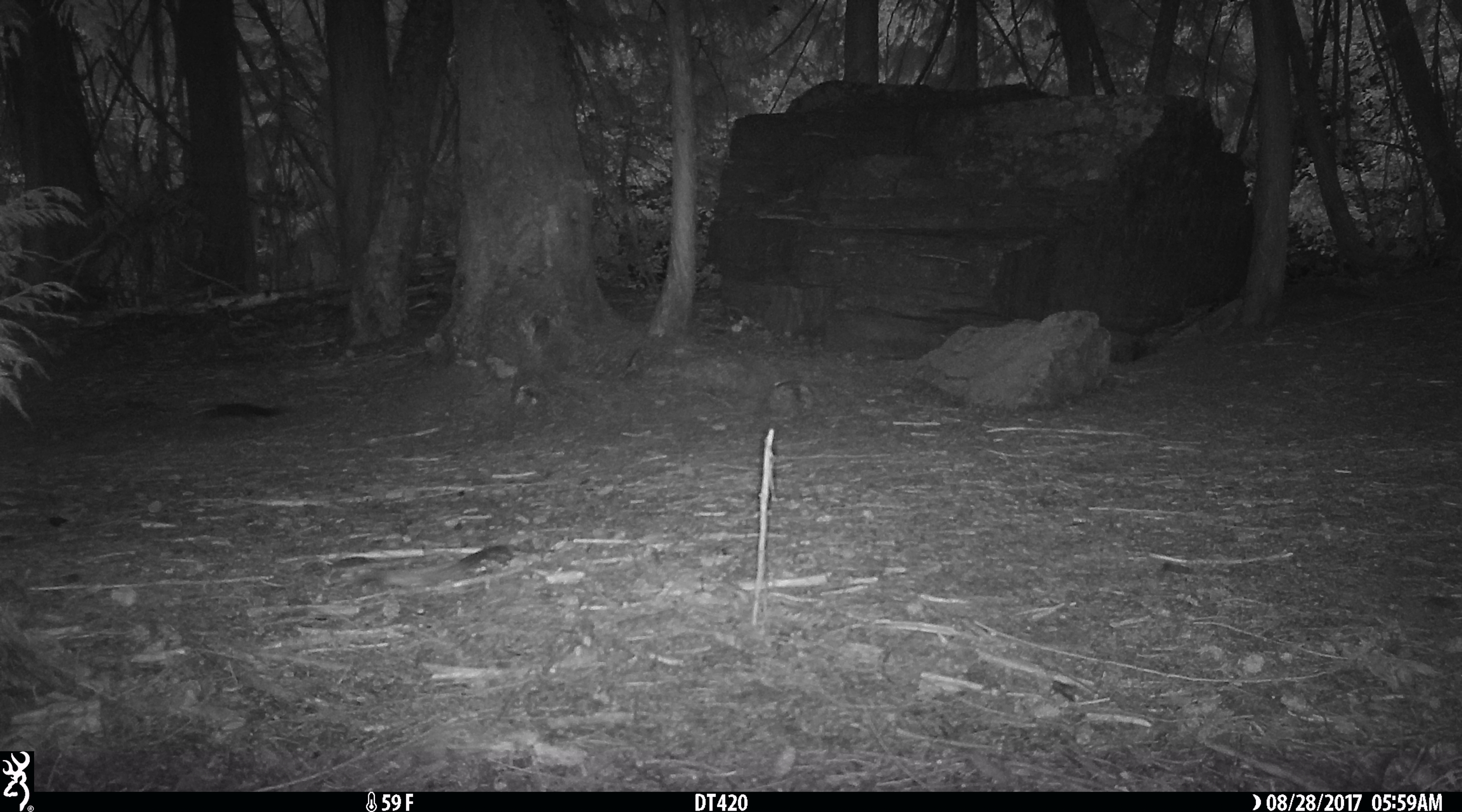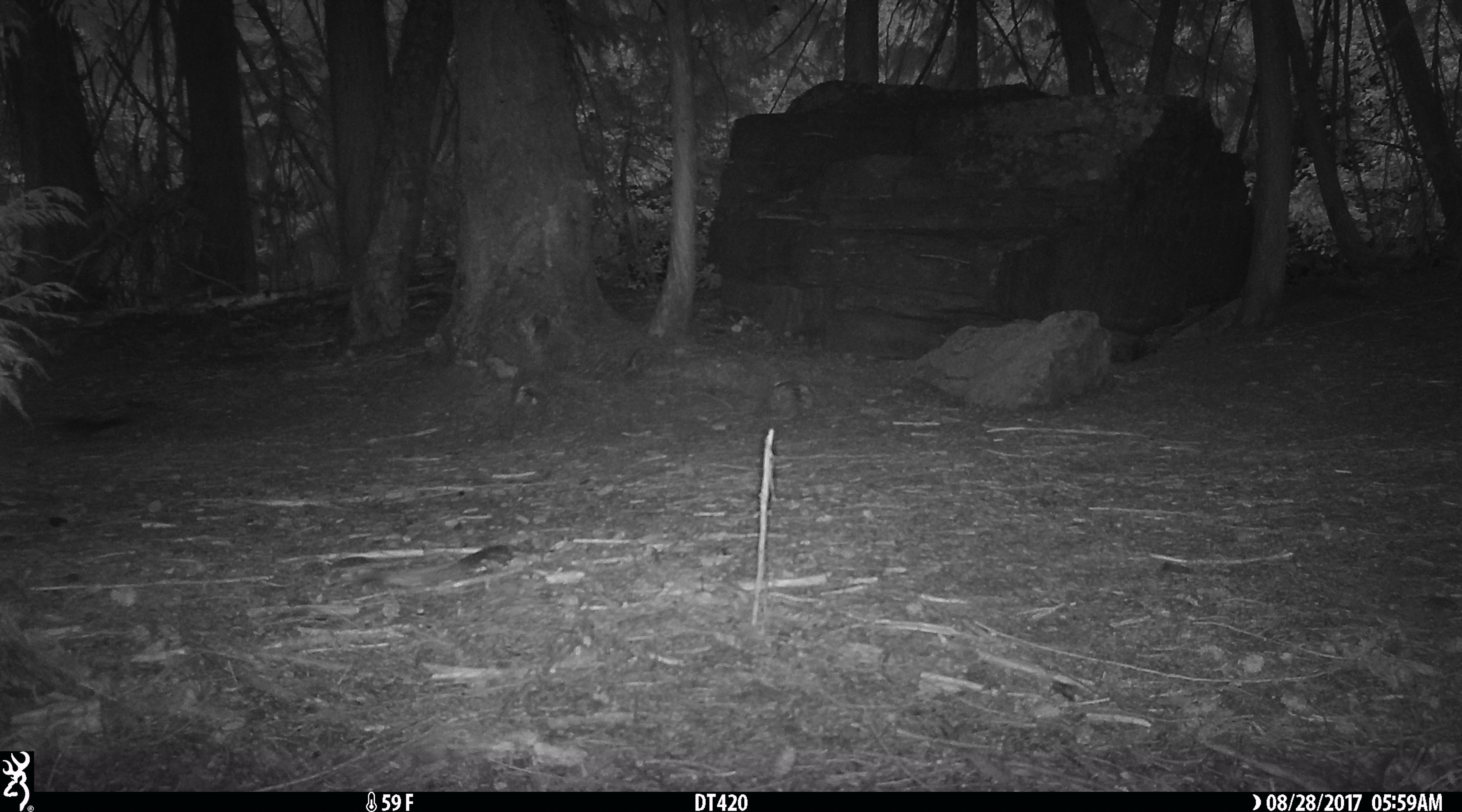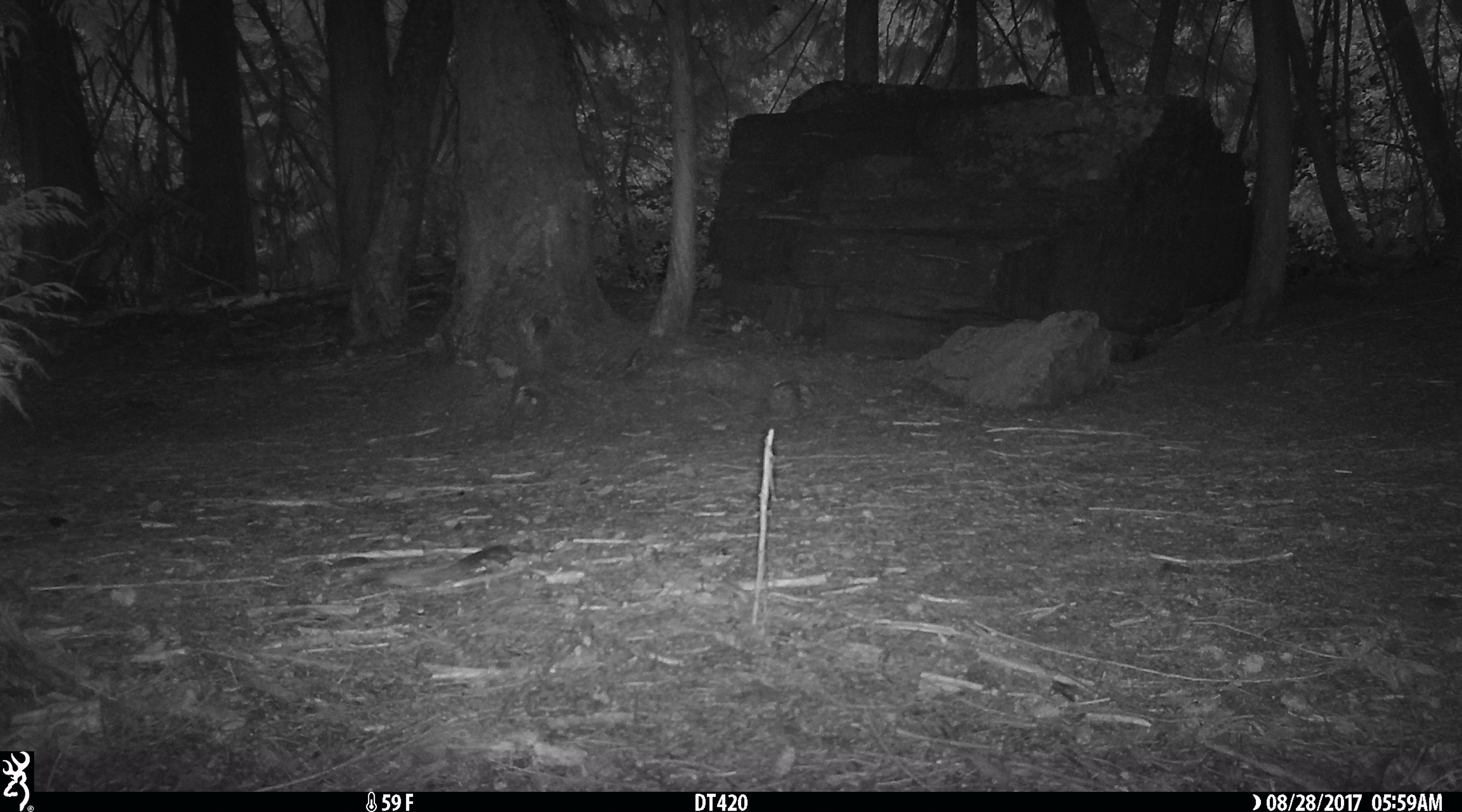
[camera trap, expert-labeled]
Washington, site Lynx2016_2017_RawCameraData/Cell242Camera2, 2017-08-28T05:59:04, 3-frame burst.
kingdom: Animalia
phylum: Chordata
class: Mammalia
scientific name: Mammalia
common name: small mammal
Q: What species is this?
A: Small mammal (Mammalia).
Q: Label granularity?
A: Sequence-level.